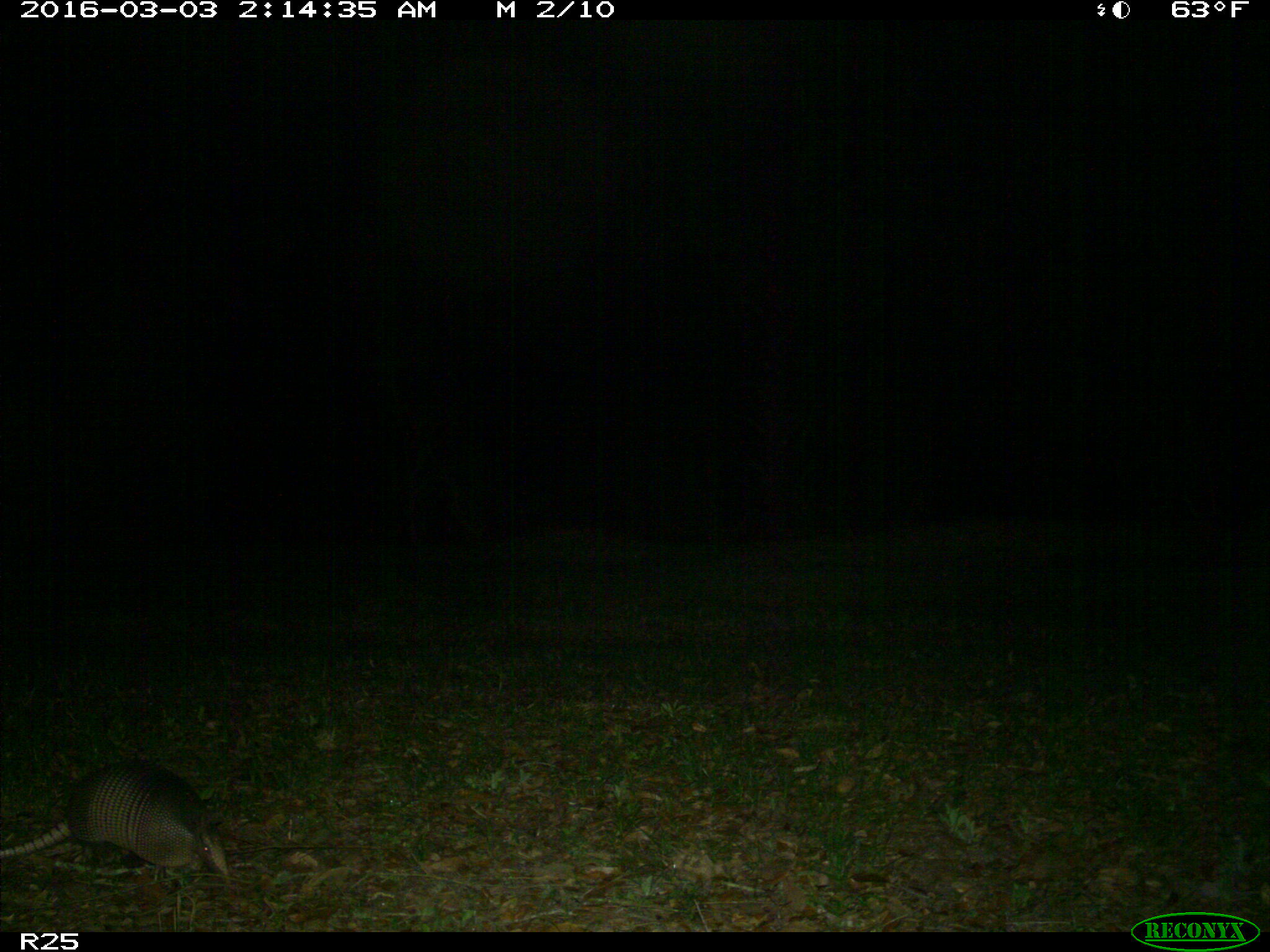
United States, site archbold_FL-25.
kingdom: Animalia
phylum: Chordata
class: Mammalia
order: Cingulata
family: Dasypodidae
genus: Dasypus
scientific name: Dasypus novemcinctus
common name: nine-banded armadillo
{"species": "Dasypus novemcinctus (nine-banded armadillo)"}